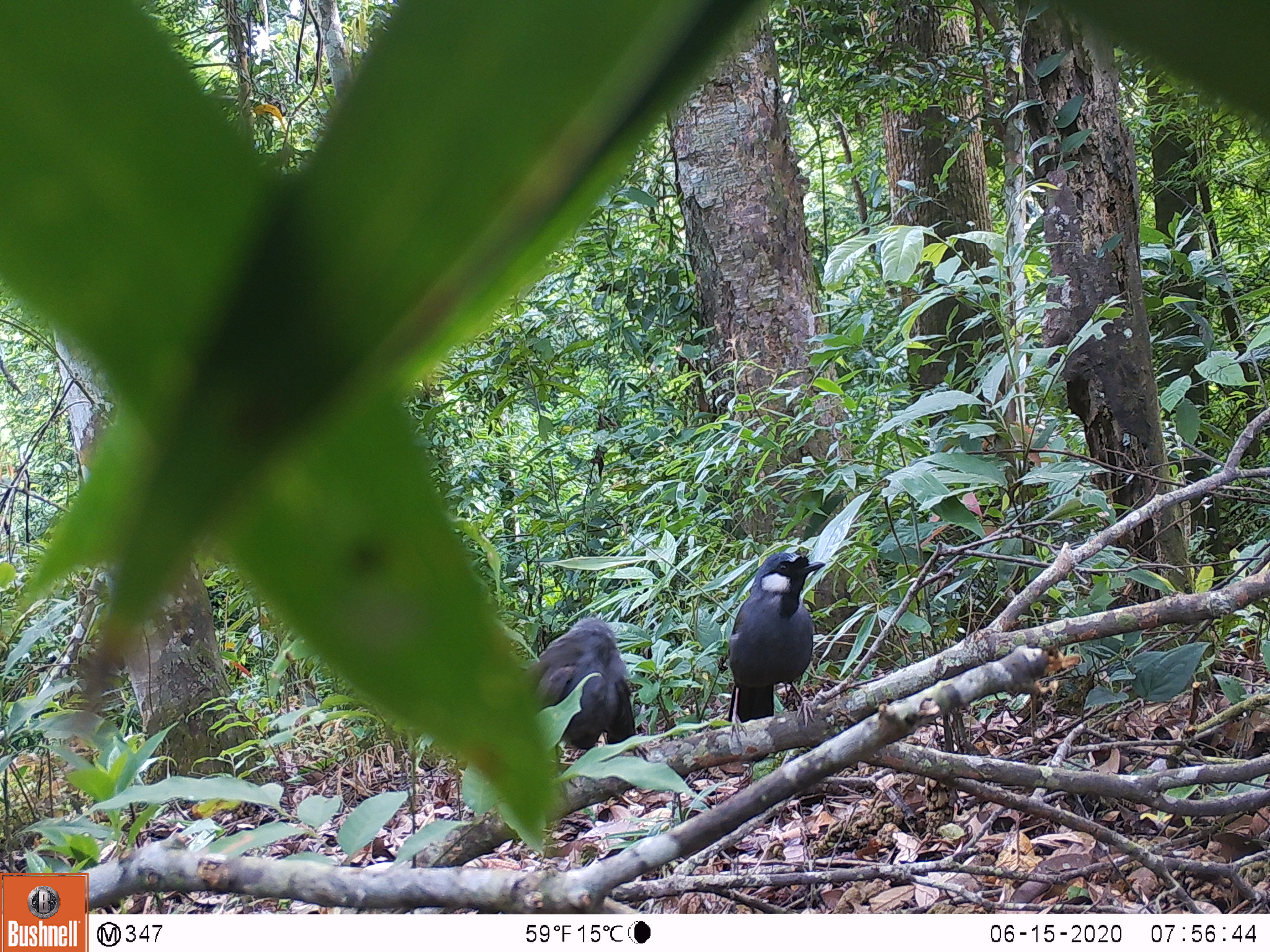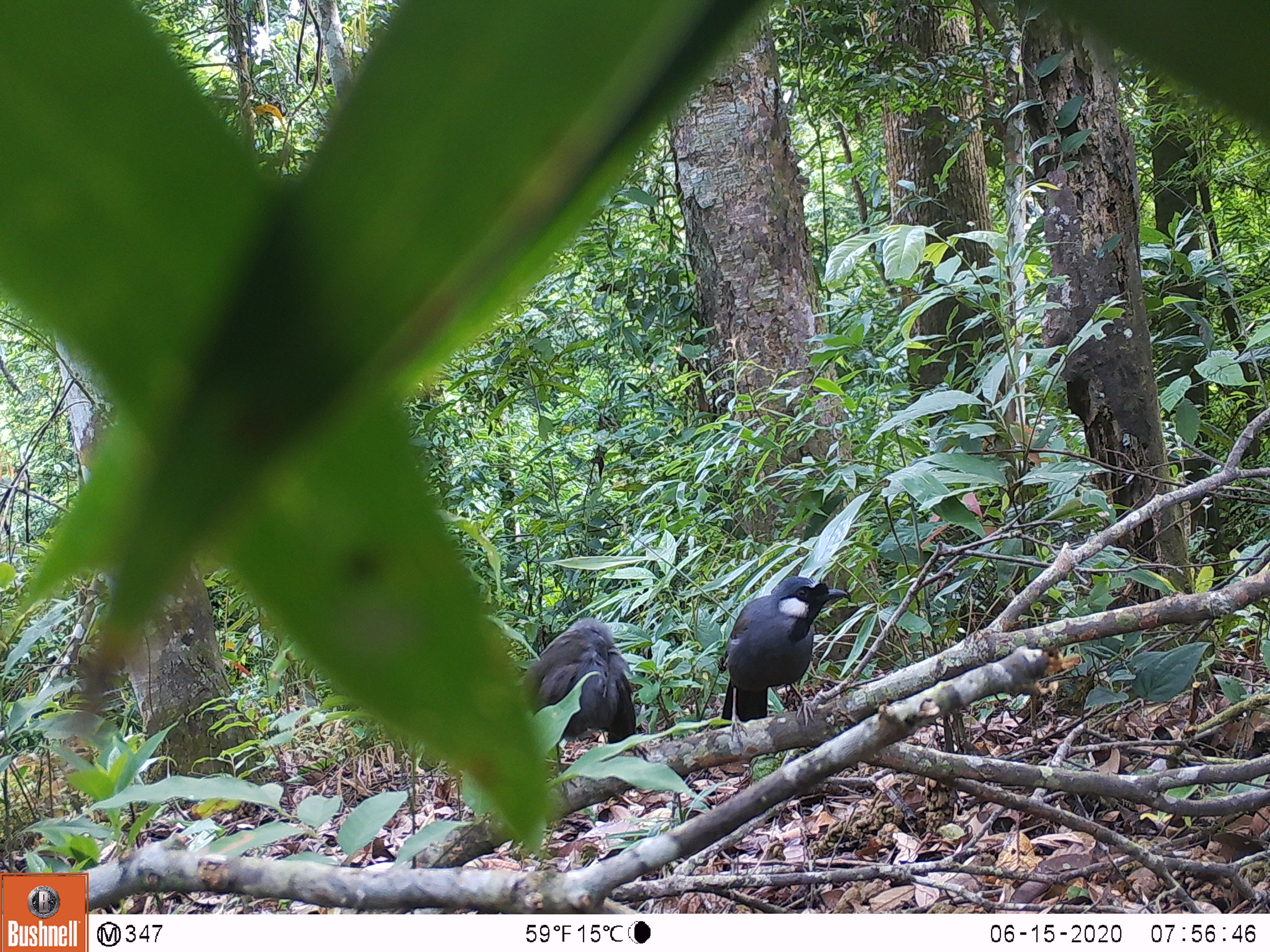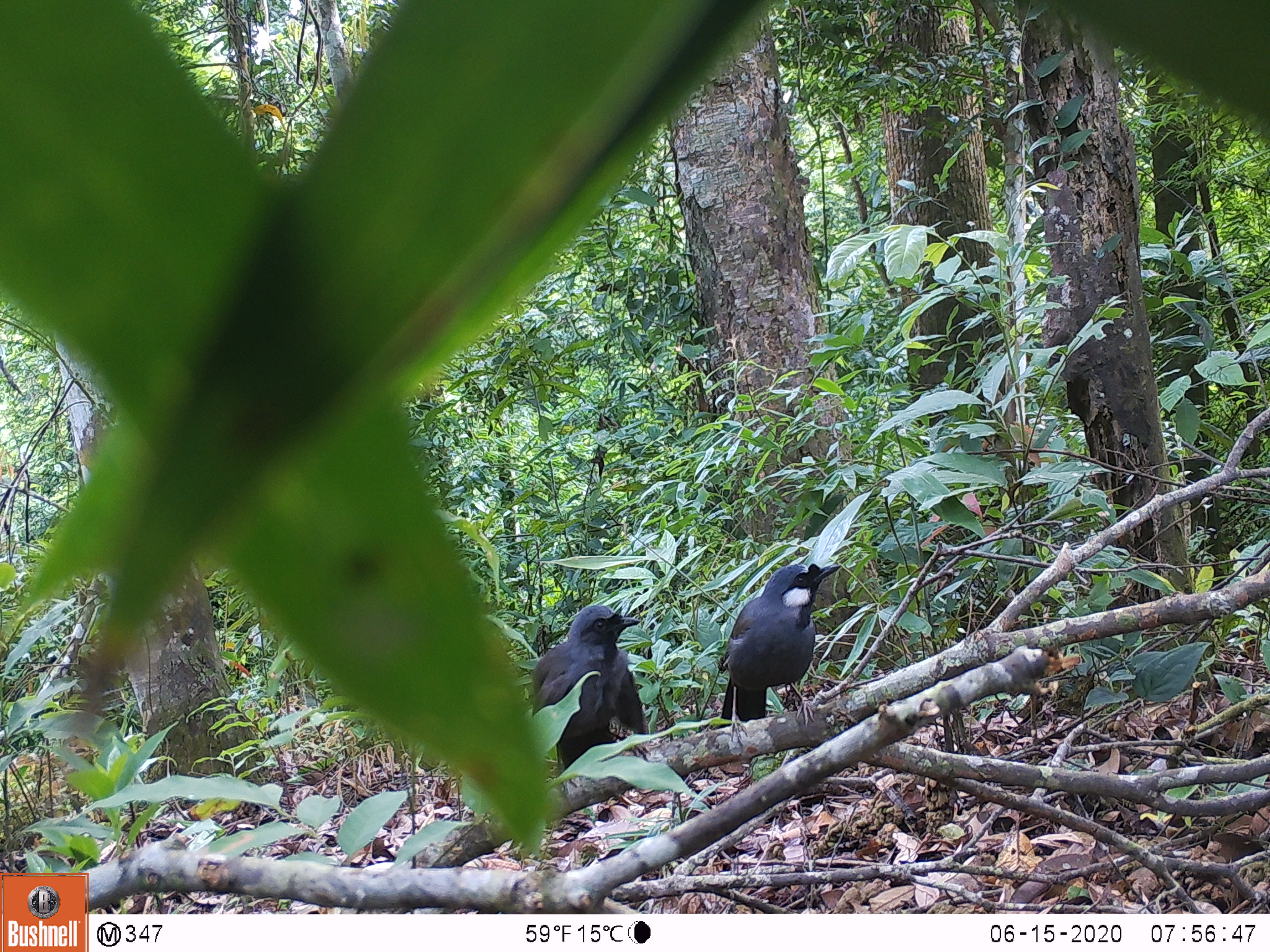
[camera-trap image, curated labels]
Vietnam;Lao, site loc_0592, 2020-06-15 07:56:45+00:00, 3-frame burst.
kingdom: Animalia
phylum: Chordata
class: Aves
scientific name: Aves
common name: bird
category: unidentified bird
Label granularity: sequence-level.